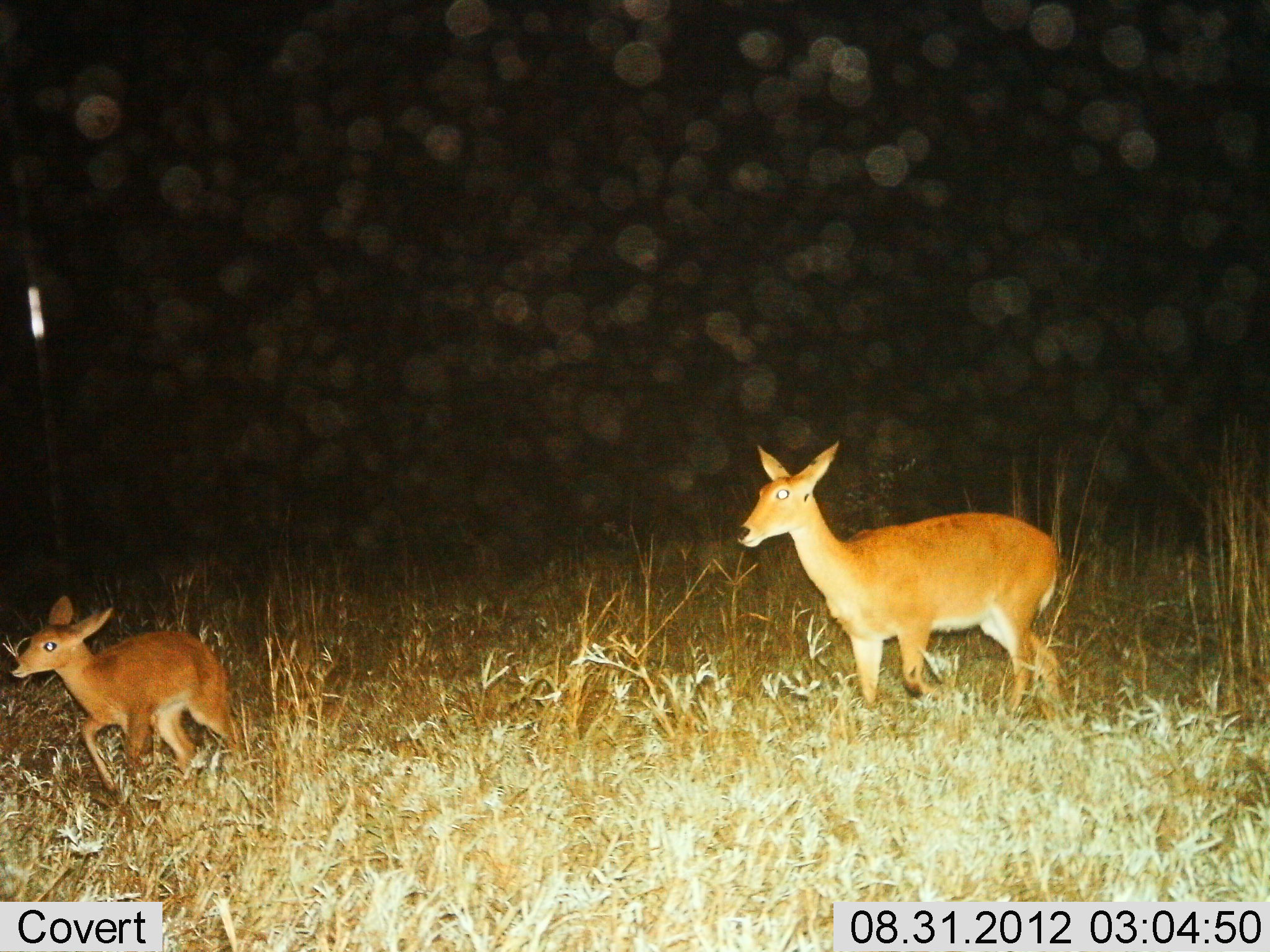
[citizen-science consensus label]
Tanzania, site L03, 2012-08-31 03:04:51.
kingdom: Animalia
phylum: Chordata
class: Mammalia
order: Artiodactyla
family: Bovidae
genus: Redunca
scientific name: Redunca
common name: reedbuck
Reedbuck (Redunca), count 2. Behavior (volunteer vote fractions): standing 50%, resting 0%, moving 100%, interacting 0%. Young present (vote fraction): 100%. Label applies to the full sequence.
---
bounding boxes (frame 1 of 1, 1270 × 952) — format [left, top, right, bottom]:
animal: [736, 441, 1068, 725]; [9, 596, 244, 797]